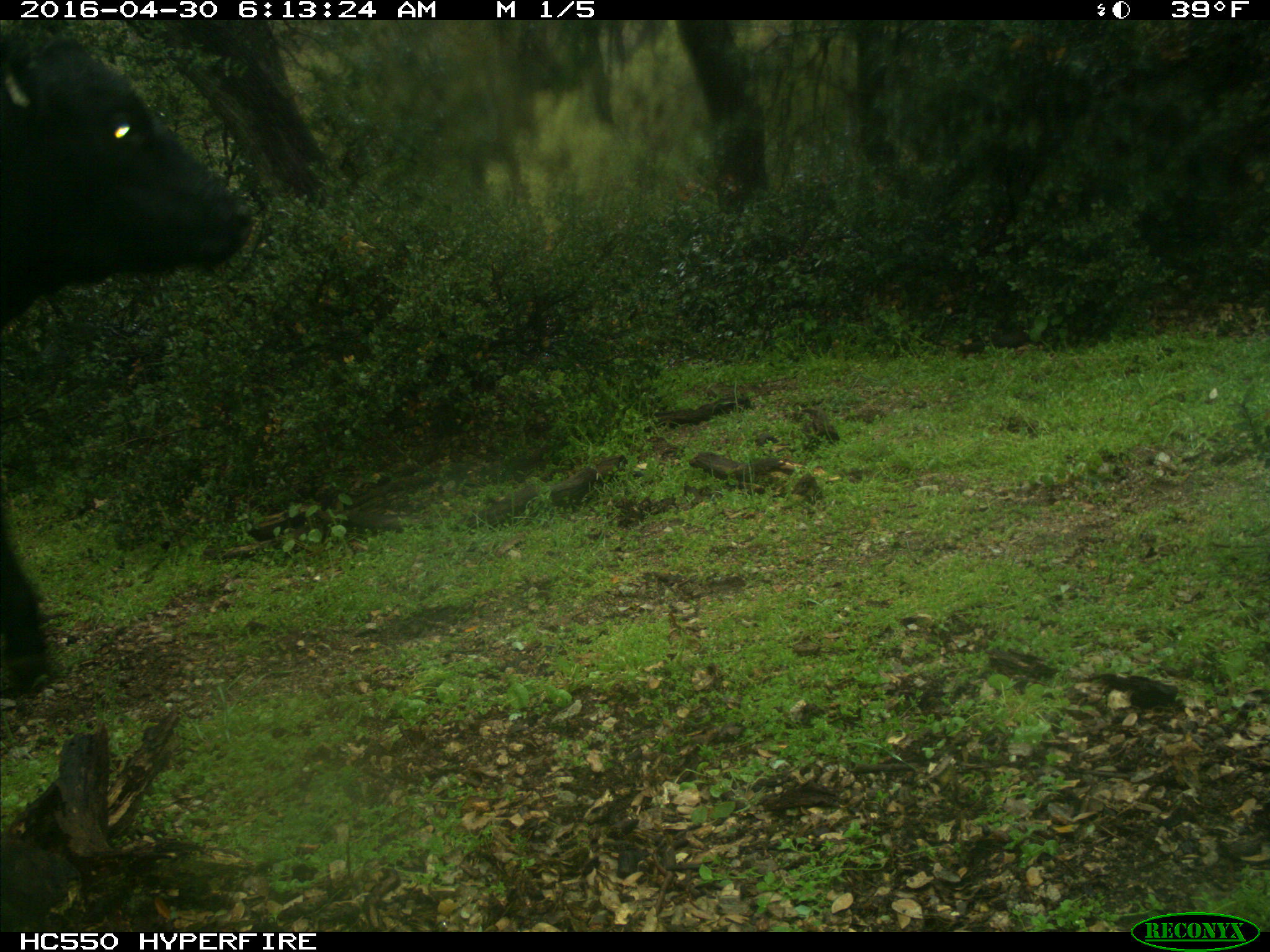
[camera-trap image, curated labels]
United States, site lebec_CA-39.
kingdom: Animalia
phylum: Chordata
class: Mammalia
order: Artiodactyla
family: Bovidae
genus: Bos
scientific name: Bos taurus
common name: domestic cow